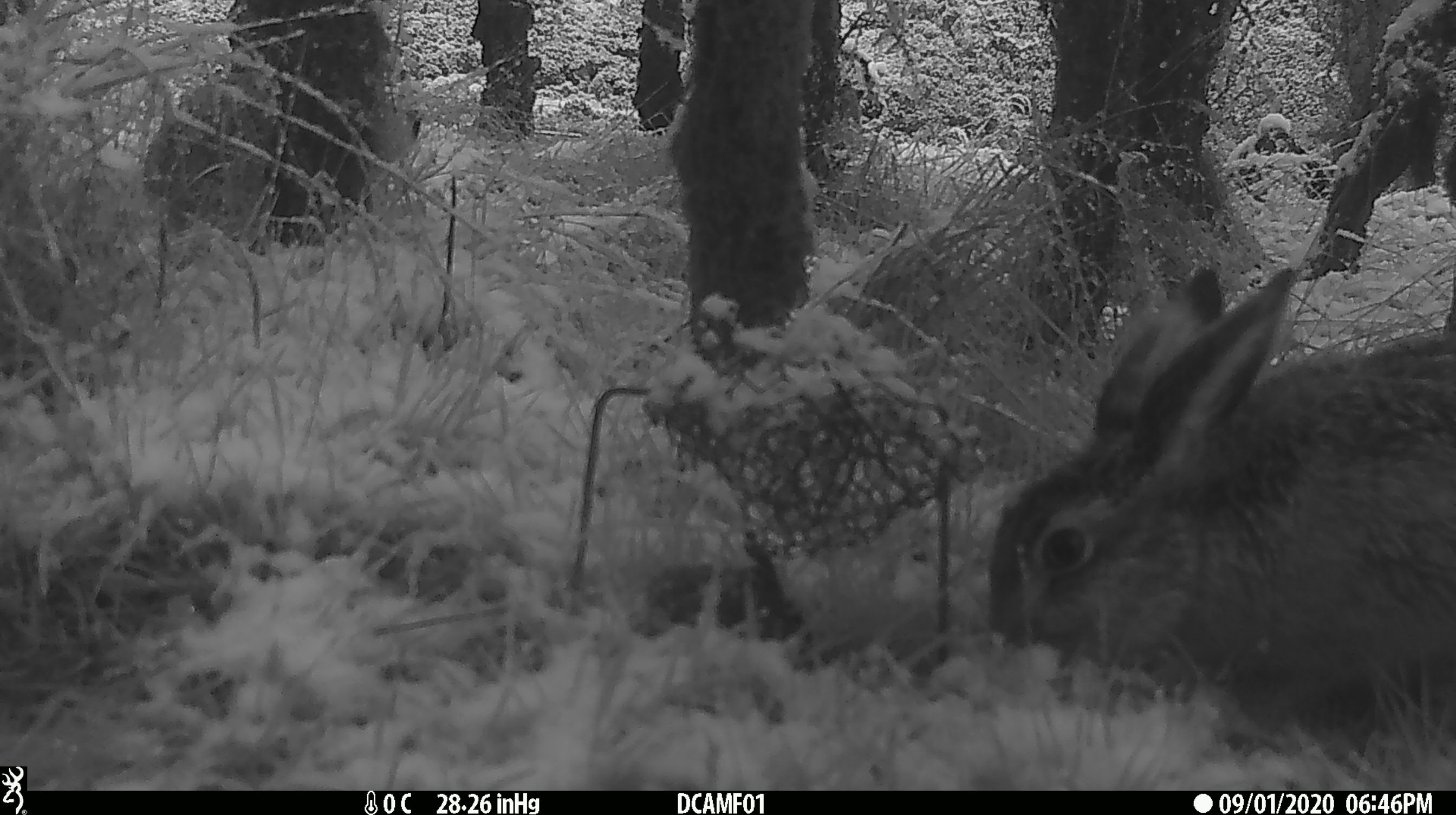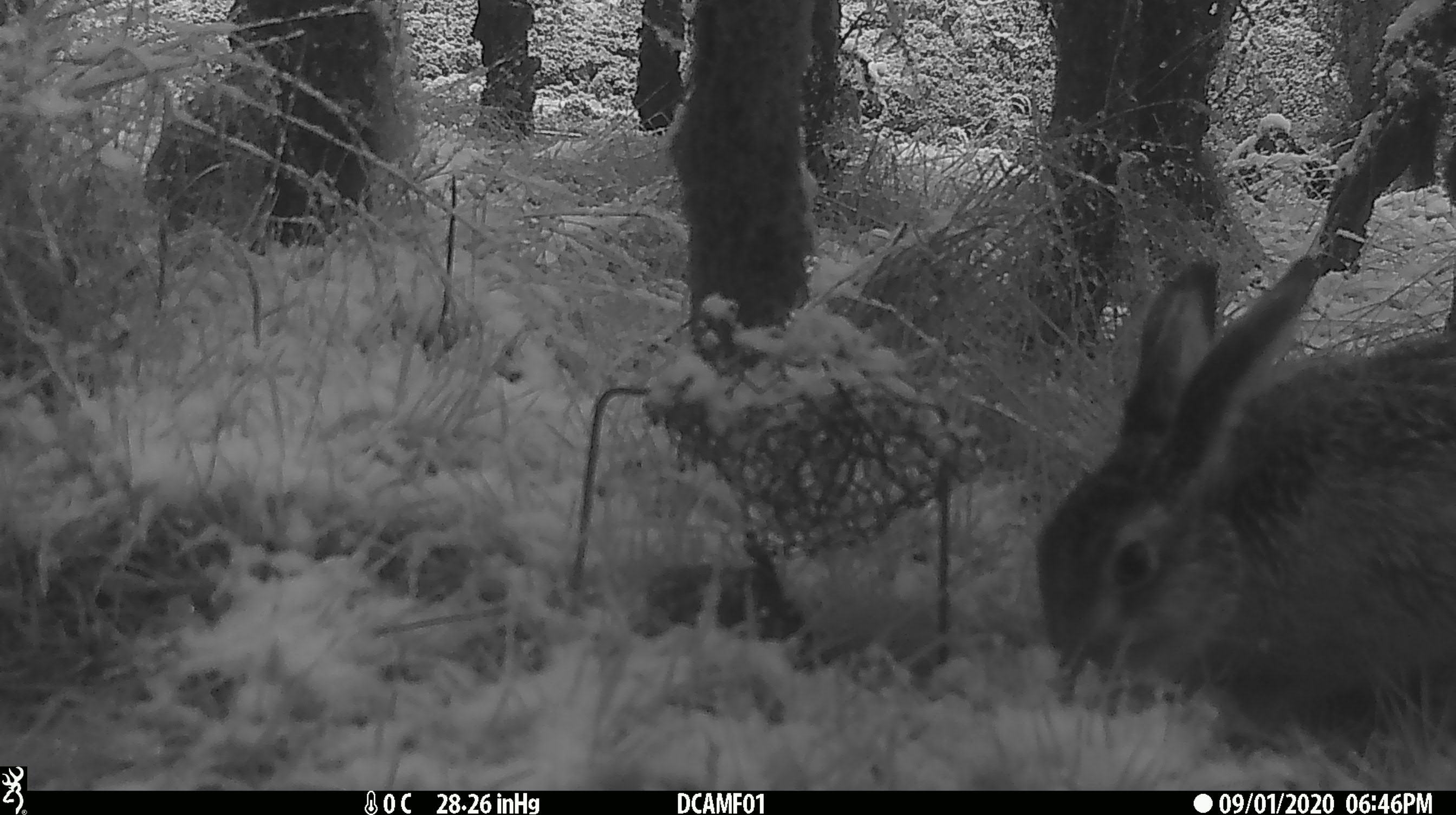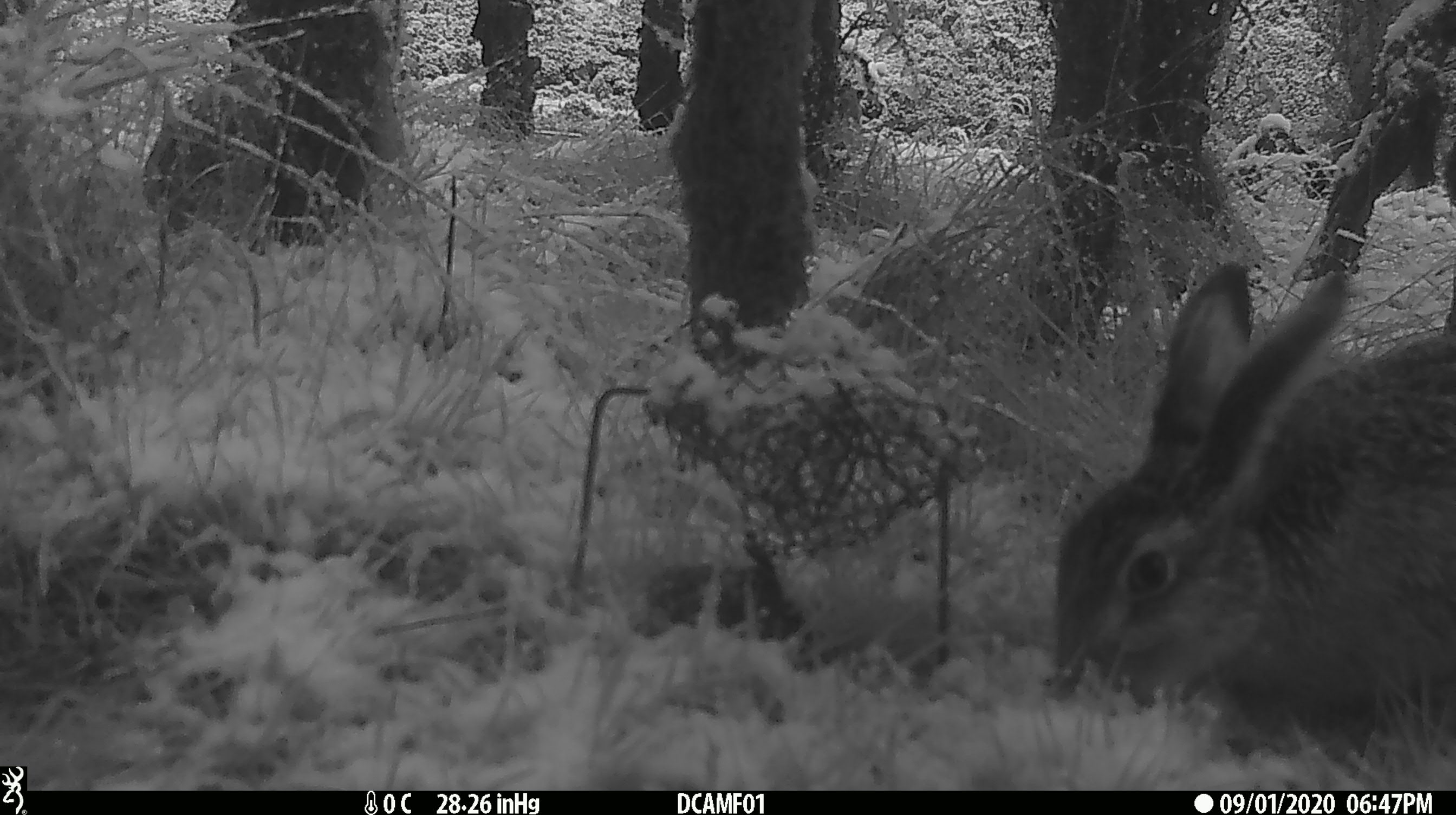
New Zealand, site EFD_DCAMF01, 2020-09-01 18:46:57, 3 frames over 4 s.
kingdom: Animalia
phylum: Chordata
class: Mammalia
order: Lagomorpha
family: Leporidae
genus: Lepus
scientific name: Lepus europaeus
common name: brown hare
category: hare